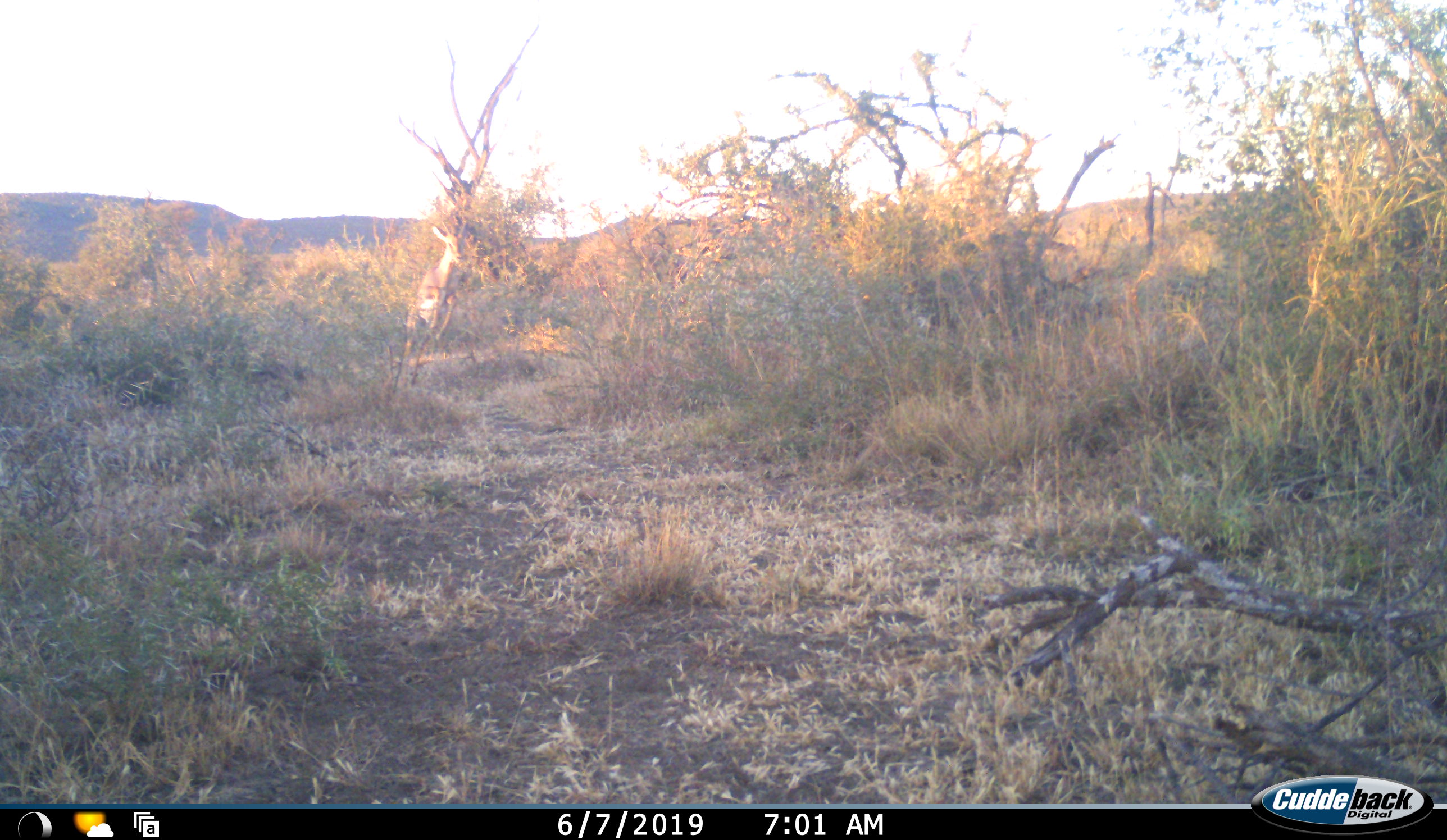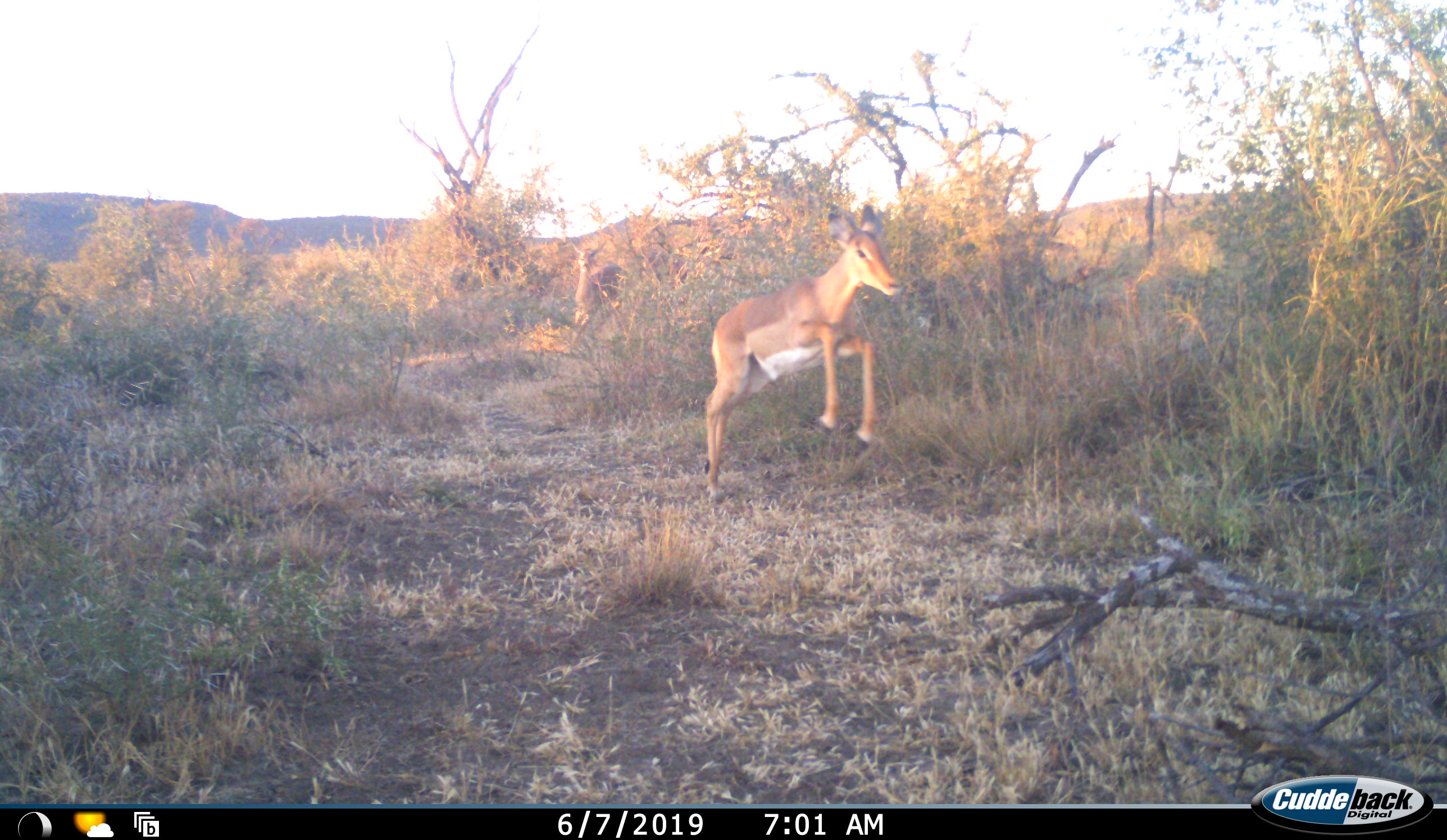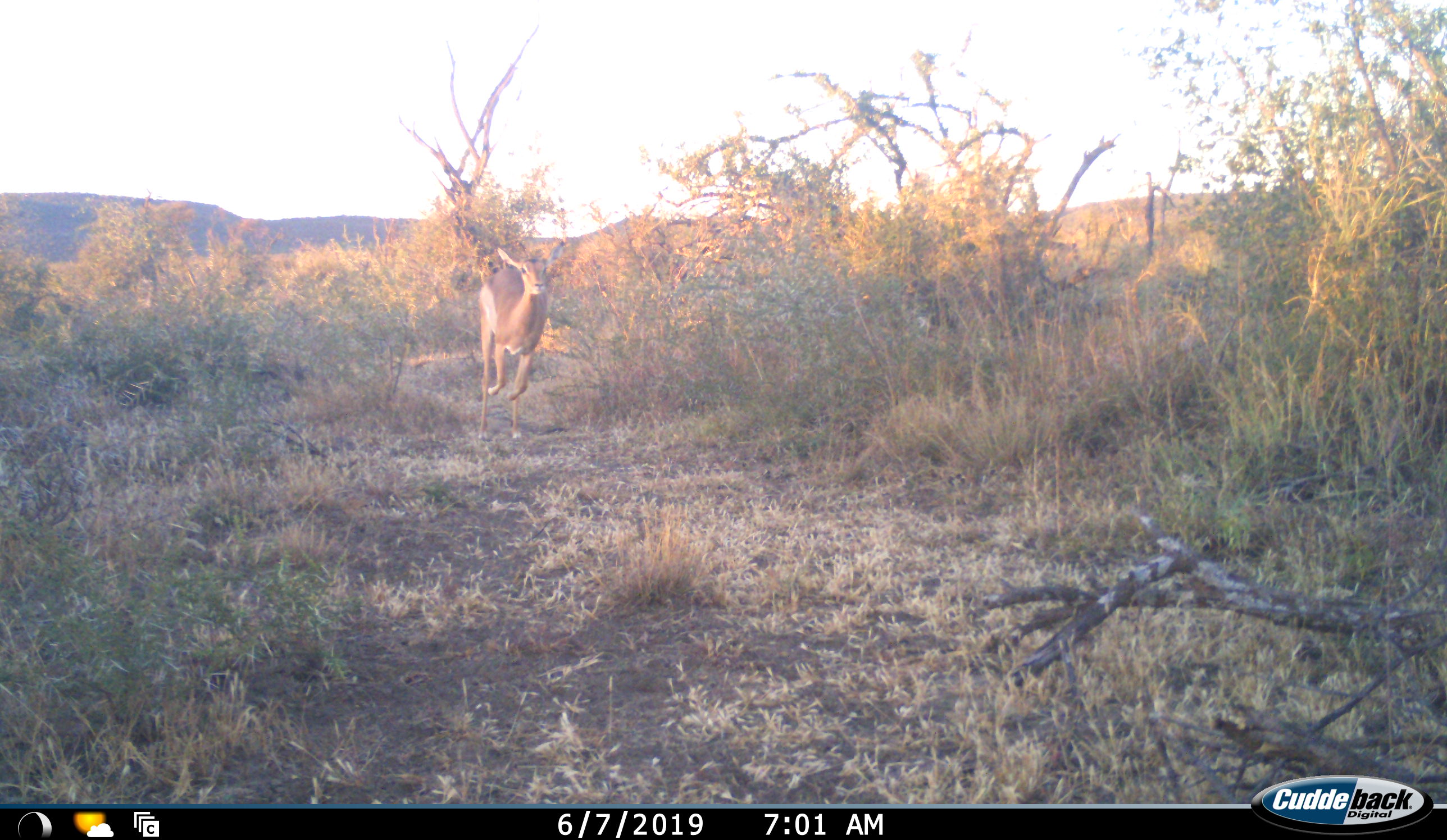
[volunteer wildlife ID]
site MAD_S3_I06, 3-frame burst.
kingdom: Animalia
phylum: Chordata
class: Mammalia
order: Artiodactyla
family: Bovidae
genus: Aepyceros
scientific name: Aepyceros melampus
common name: impala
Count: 2.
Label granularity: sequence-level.